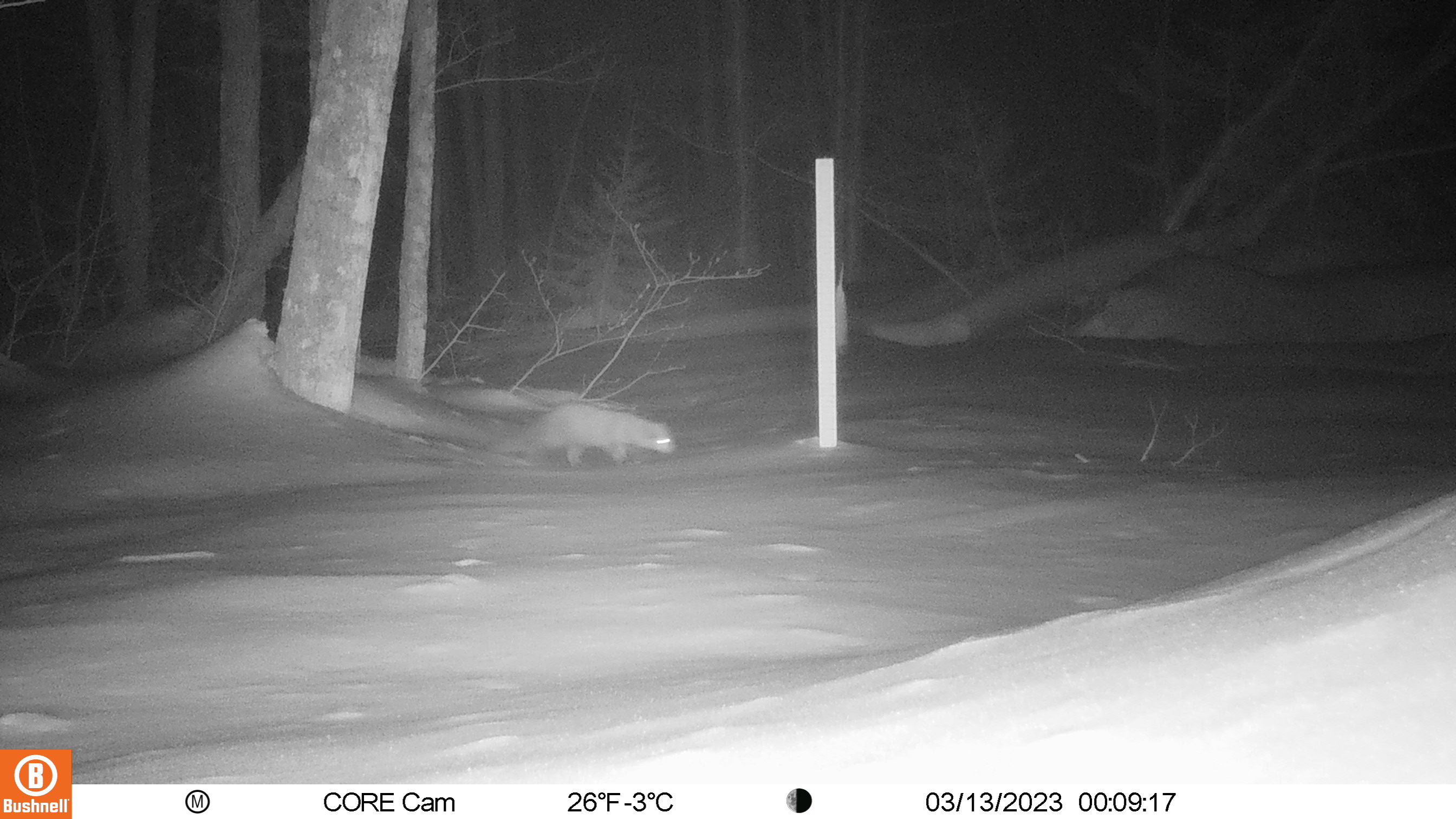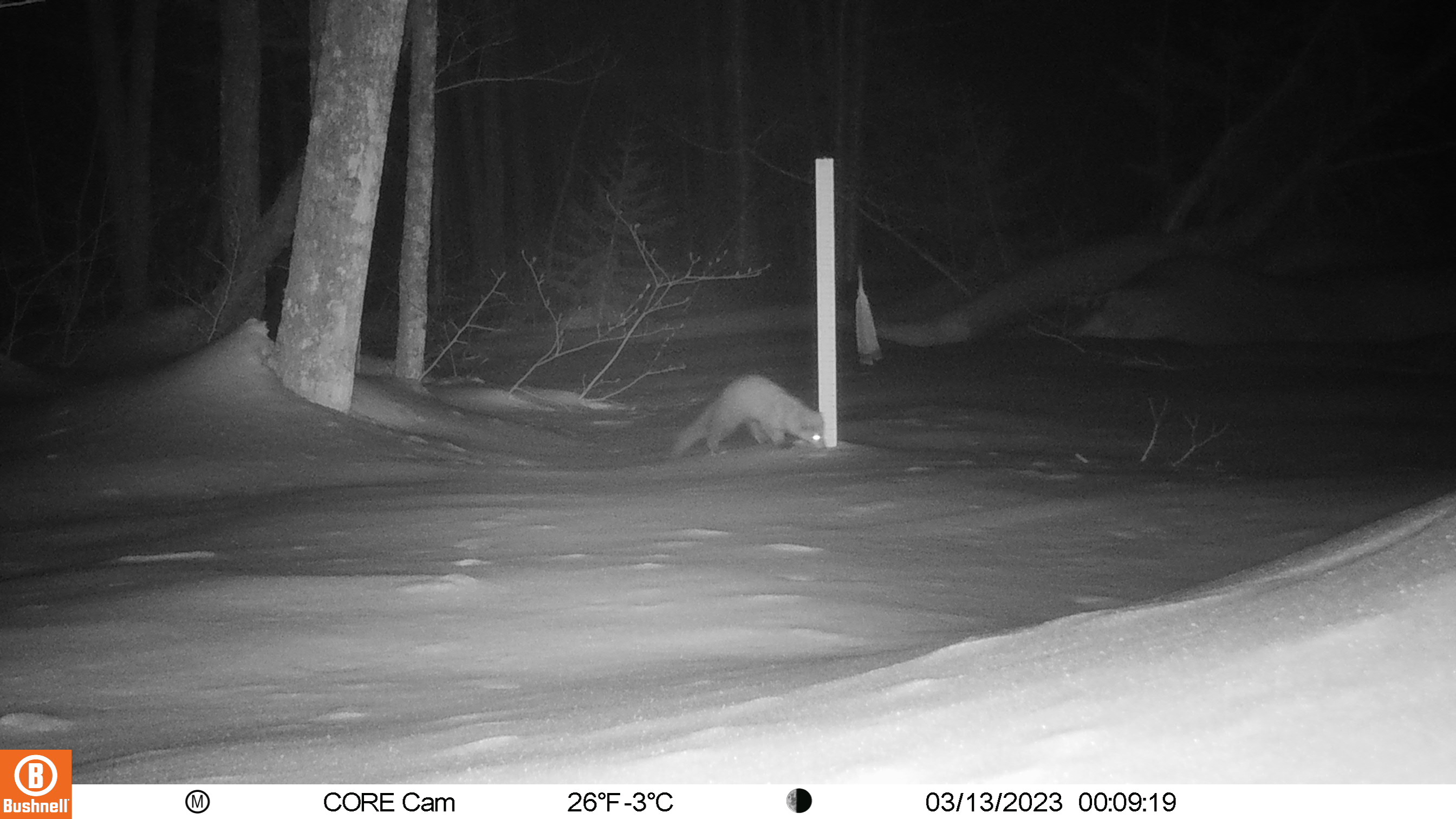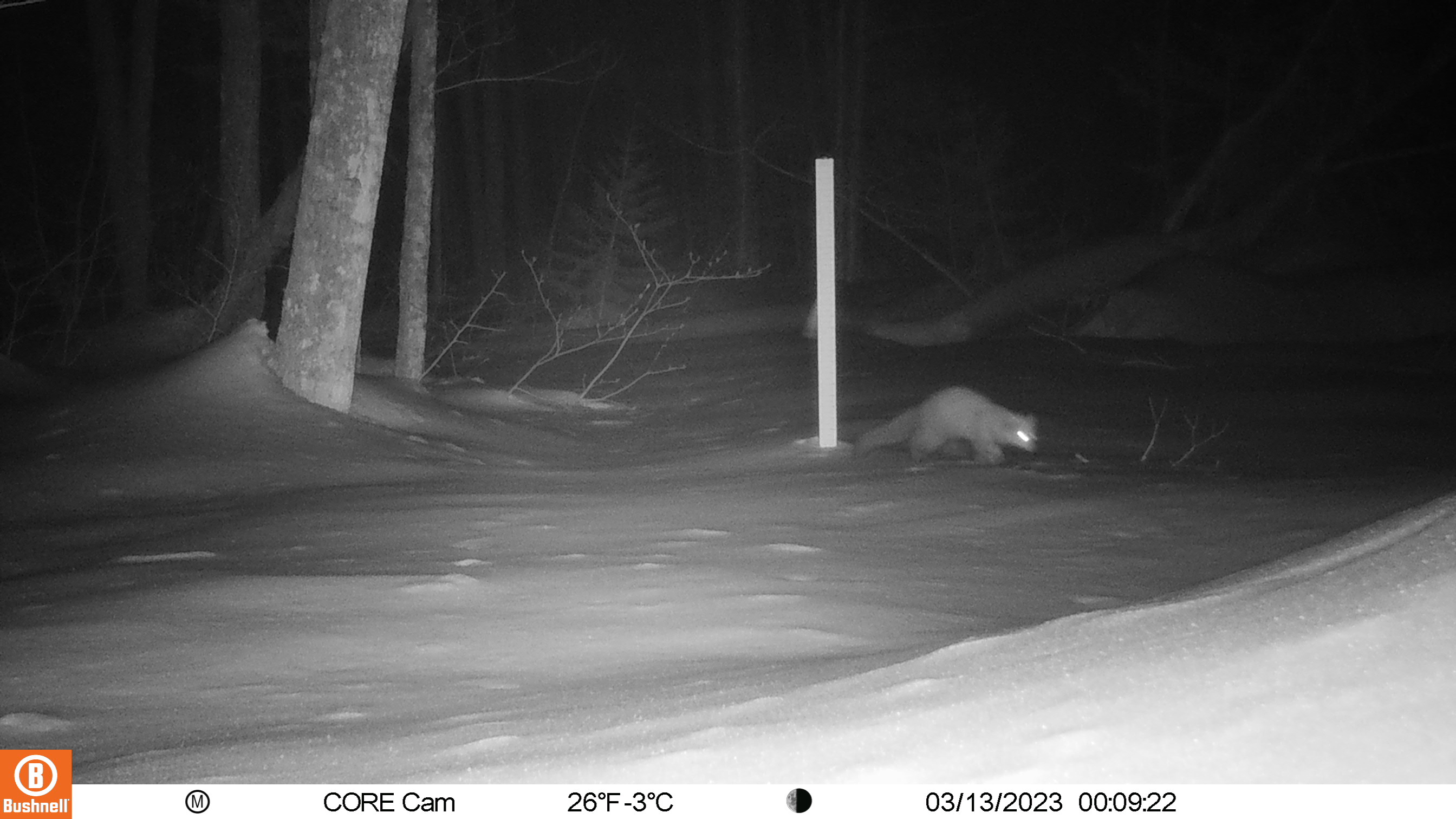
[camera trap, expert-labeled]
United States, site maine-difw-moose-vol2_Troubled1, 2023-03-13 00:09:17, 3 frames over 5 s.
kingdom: Animalia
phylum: Chordata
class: Mammalia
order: Carnivora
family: Mustelidae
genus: Pekania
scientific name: Pekania pennanti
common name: fisher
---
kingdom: Animalia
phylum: Chordata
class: Mammalia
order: Carnivora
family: Procyonidae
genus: Procyon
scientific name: Procyon lotor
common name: raccoon